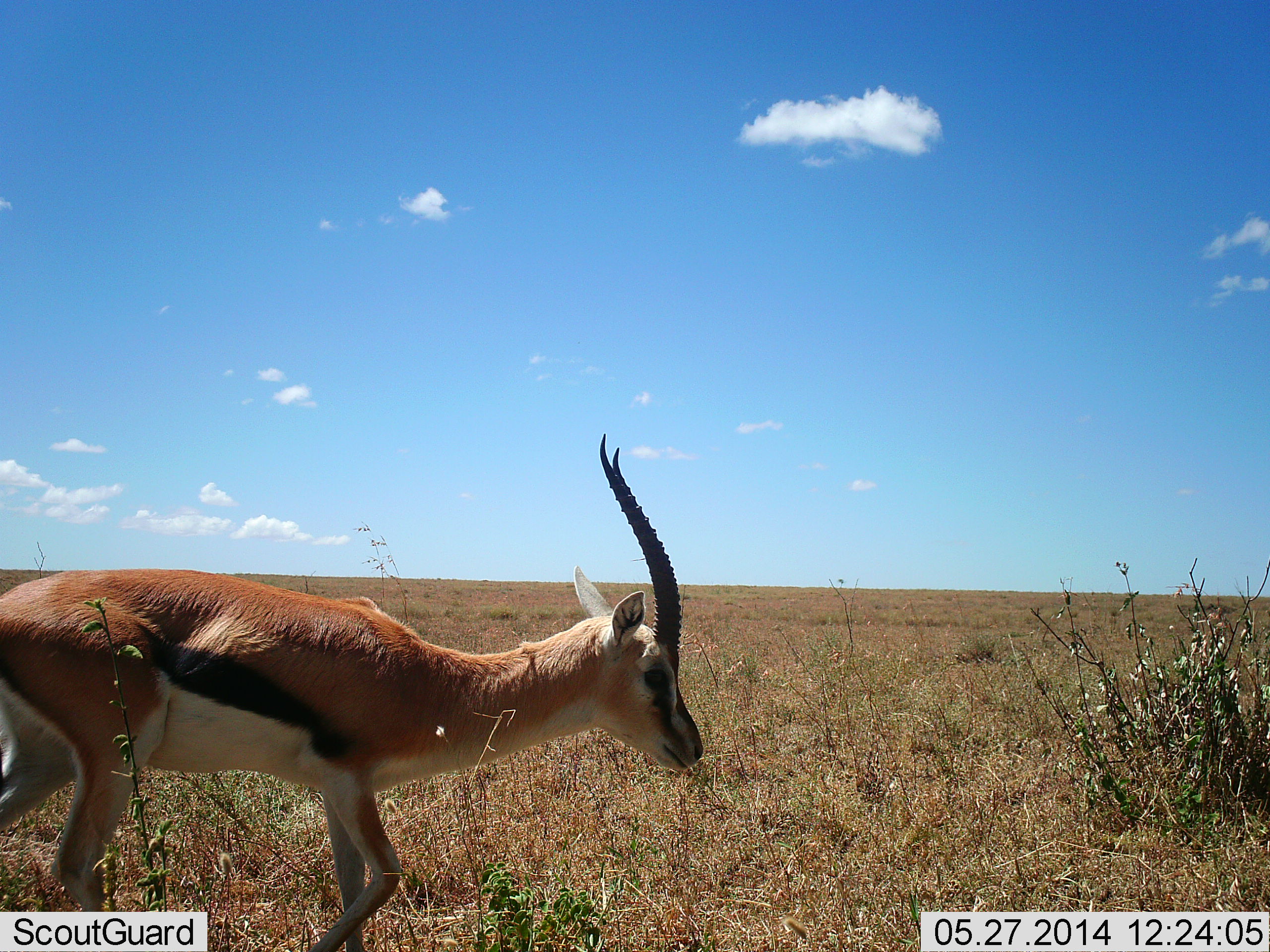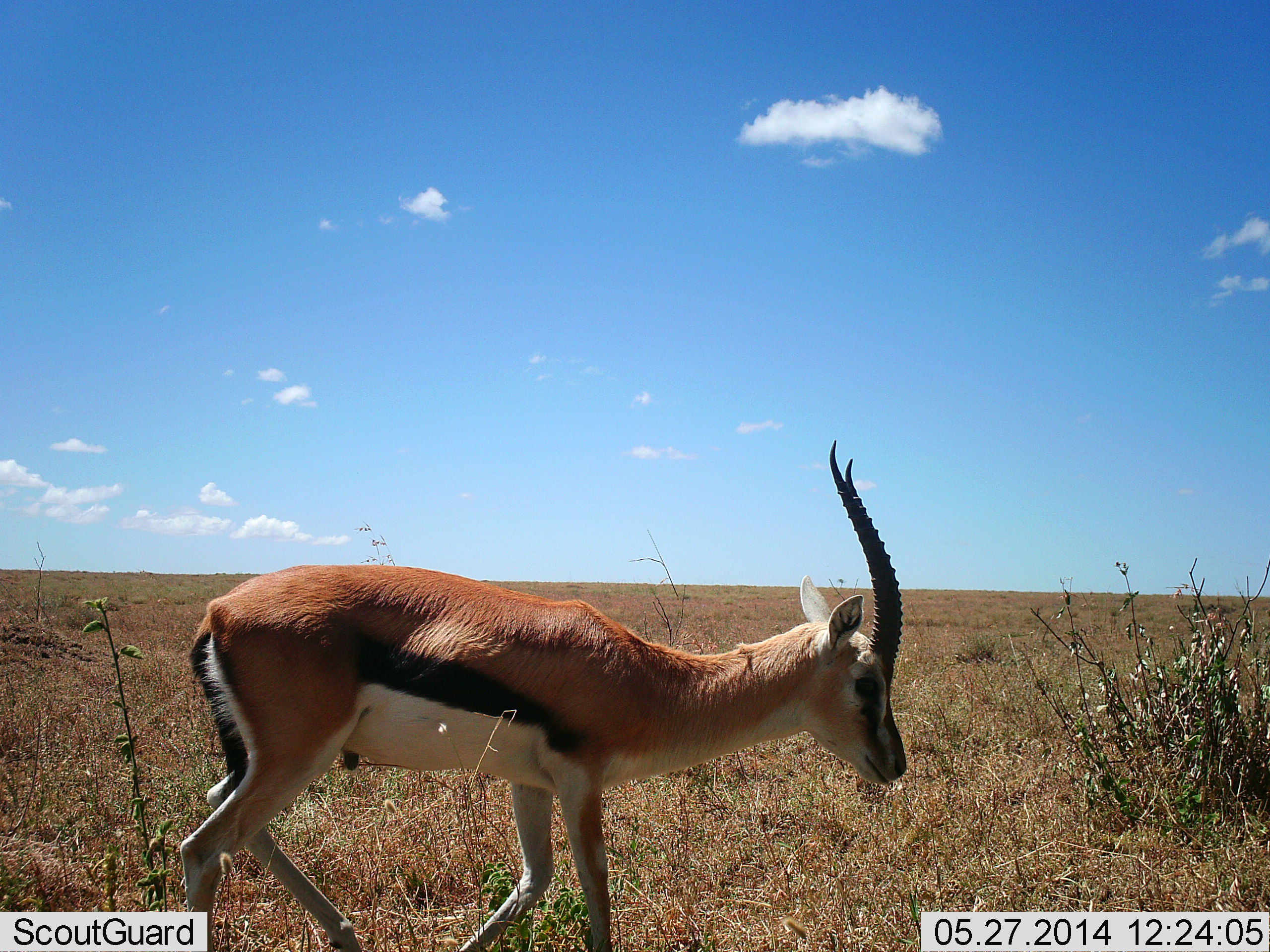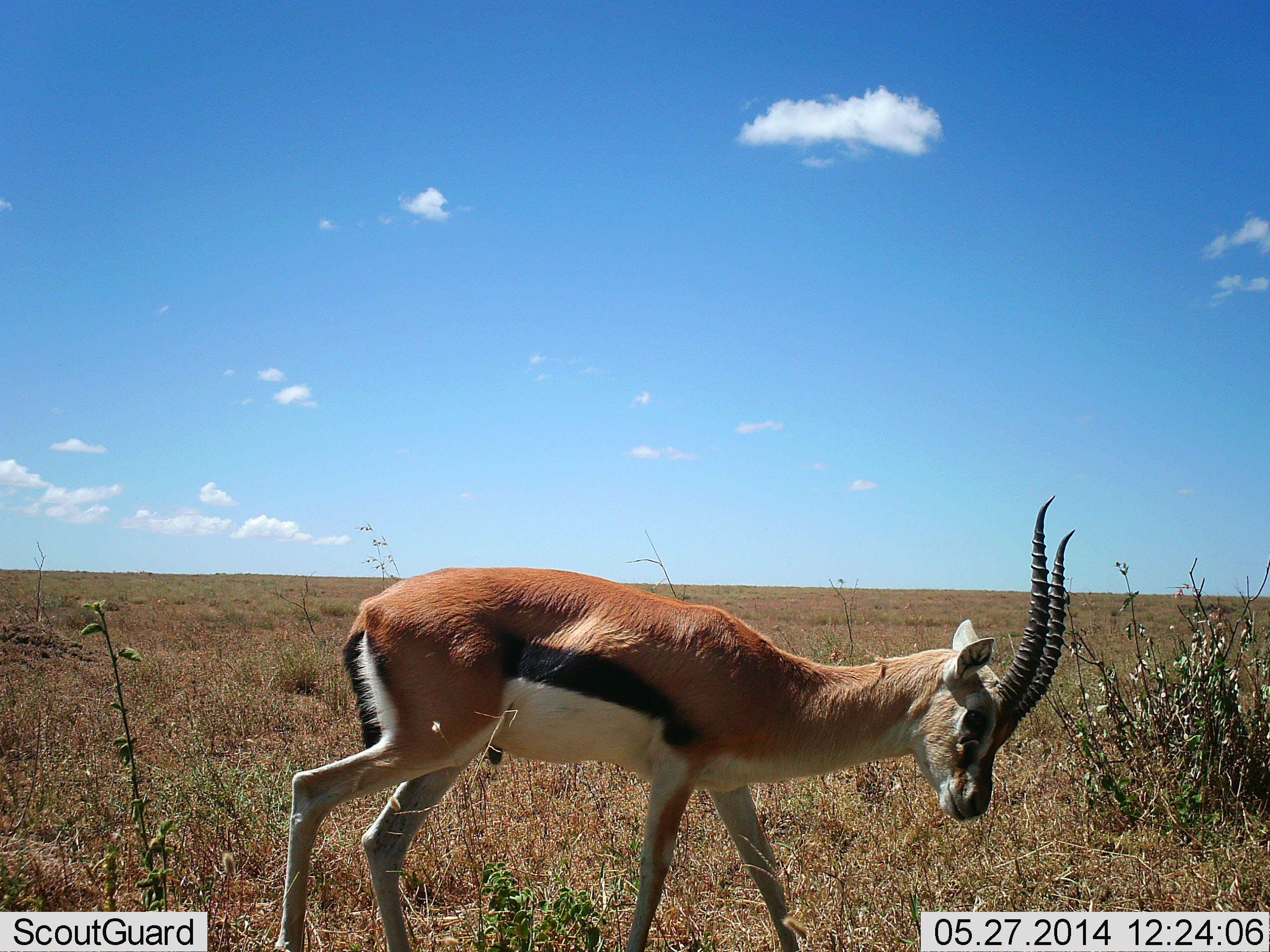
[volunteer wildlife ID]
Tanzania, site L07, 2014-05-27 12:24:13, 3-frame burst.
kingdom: Animalia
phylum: Chordata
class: Mammalia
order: Artiodactyla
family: Bovidae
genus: Eudorcas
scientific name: Eudorcas thomsonii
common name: thomson's gazelle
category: gazellethomsons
Gazellethomsons (thomson's gazelle) (Eudorcas thomsonii), count 1. Behavior (volunteer vote fractions): standing 20%, resting 0%, moving 80%, interacting 0%. Young present (vote fraction): 0%. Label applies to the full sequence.